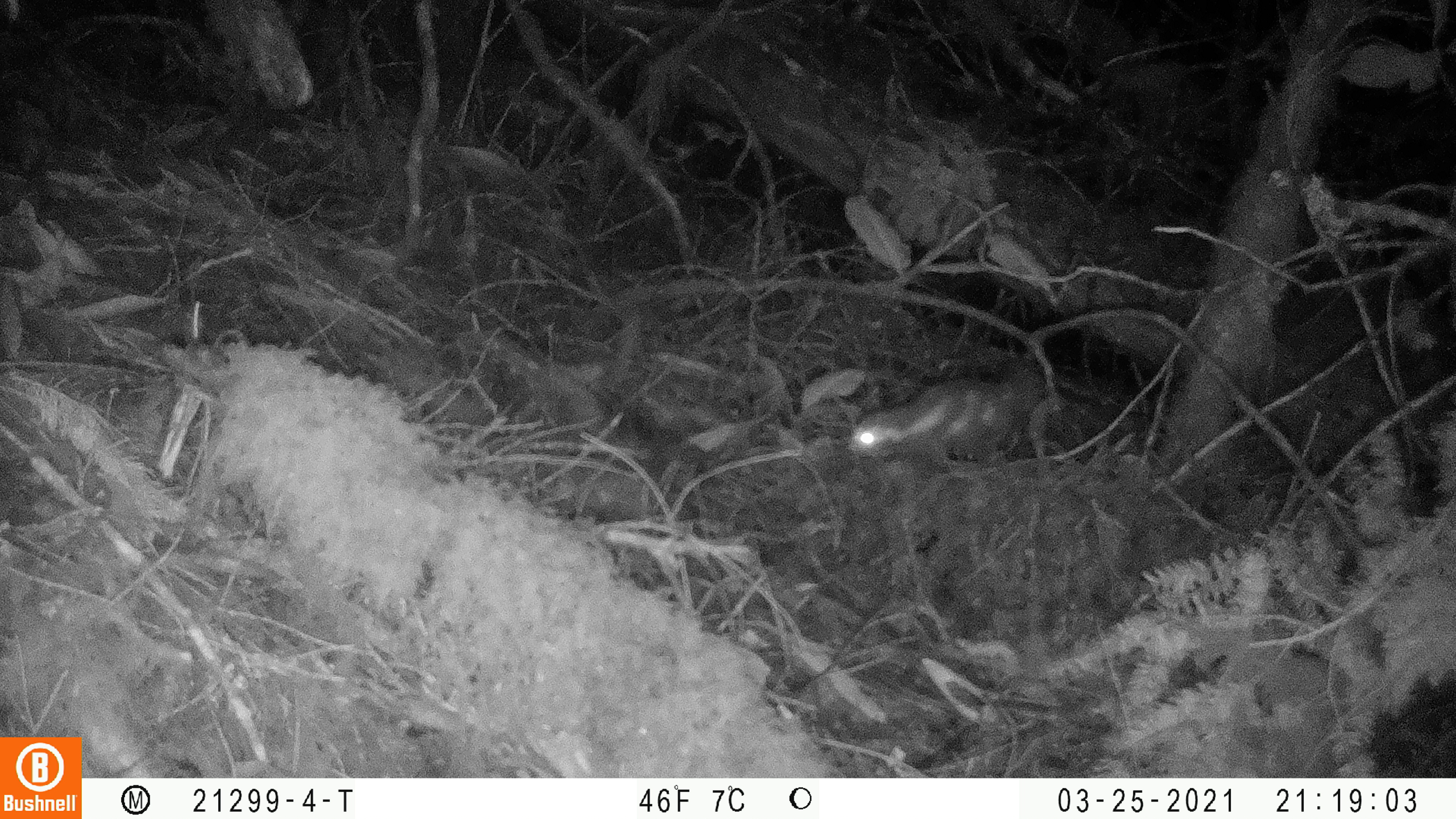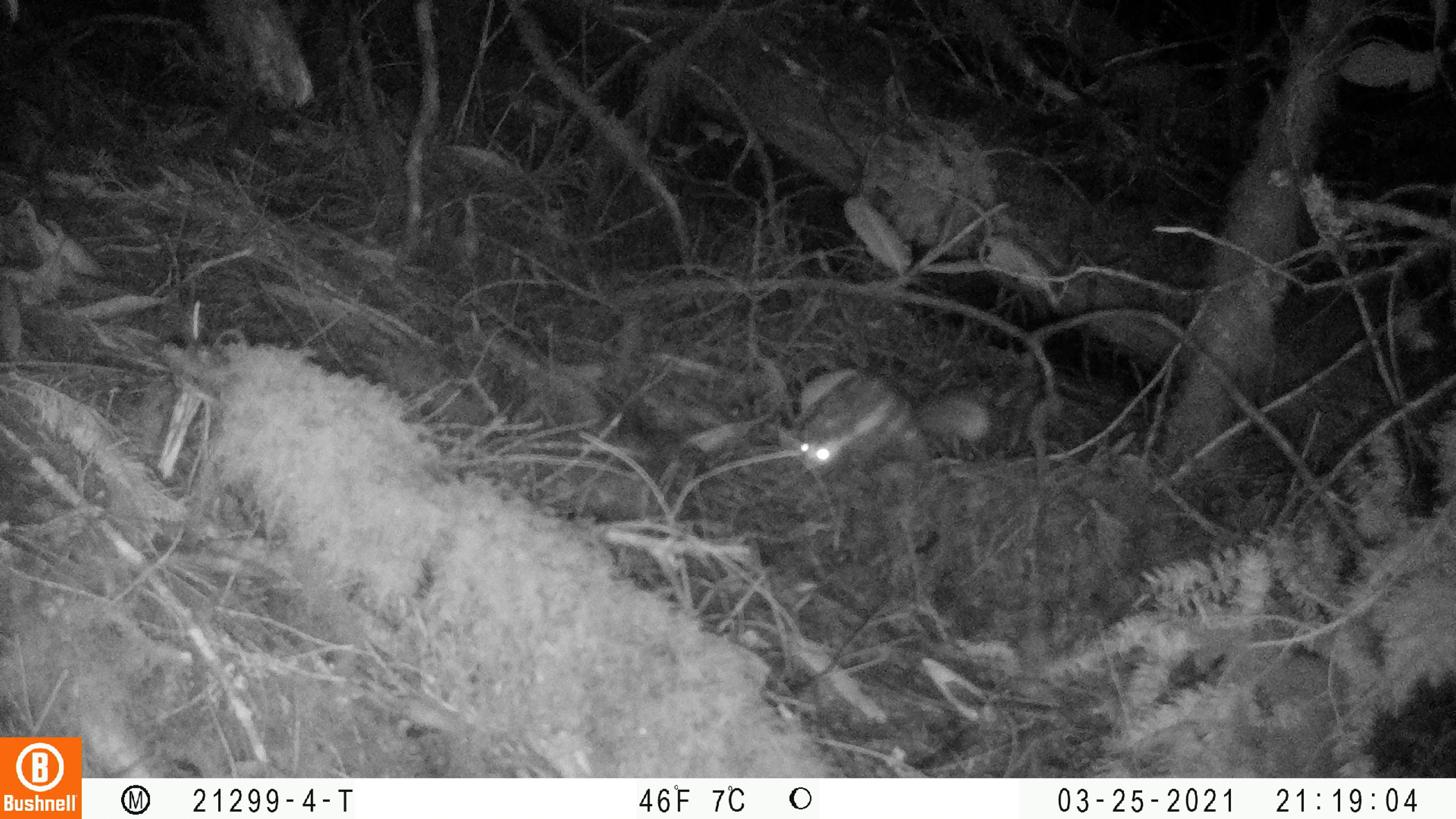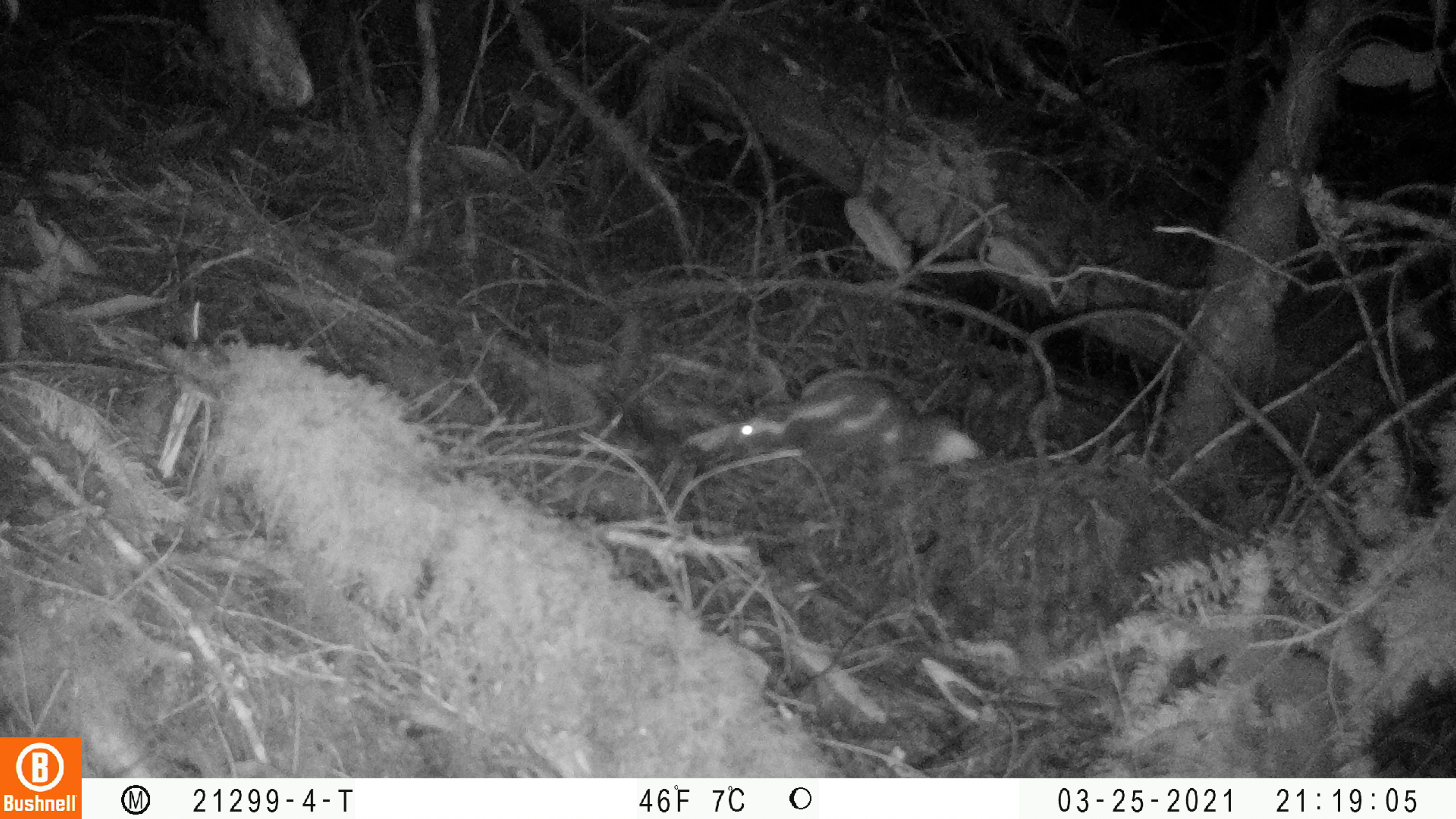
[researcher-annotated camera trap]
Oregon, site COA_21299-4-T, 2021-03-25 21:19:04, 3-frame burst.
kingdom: Animalia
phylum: Chordata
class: Mammalia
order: Carnivora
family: Mephitidae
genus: Spilogale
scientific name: Spilogale gracilis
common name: western spotted skunk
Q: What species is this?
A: Western spotted skunk (Spilogale gracilis).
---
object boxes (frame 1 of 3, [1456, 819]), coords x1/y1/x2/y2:
western spotted skunk: 836/357/1050/486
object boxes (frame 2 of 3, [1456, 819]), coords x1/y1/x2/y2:
western spotted skunk: 782/367/993/476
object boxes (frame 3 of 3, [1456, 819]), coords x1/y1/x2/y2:
western spotted skunk: 714/366/990/480